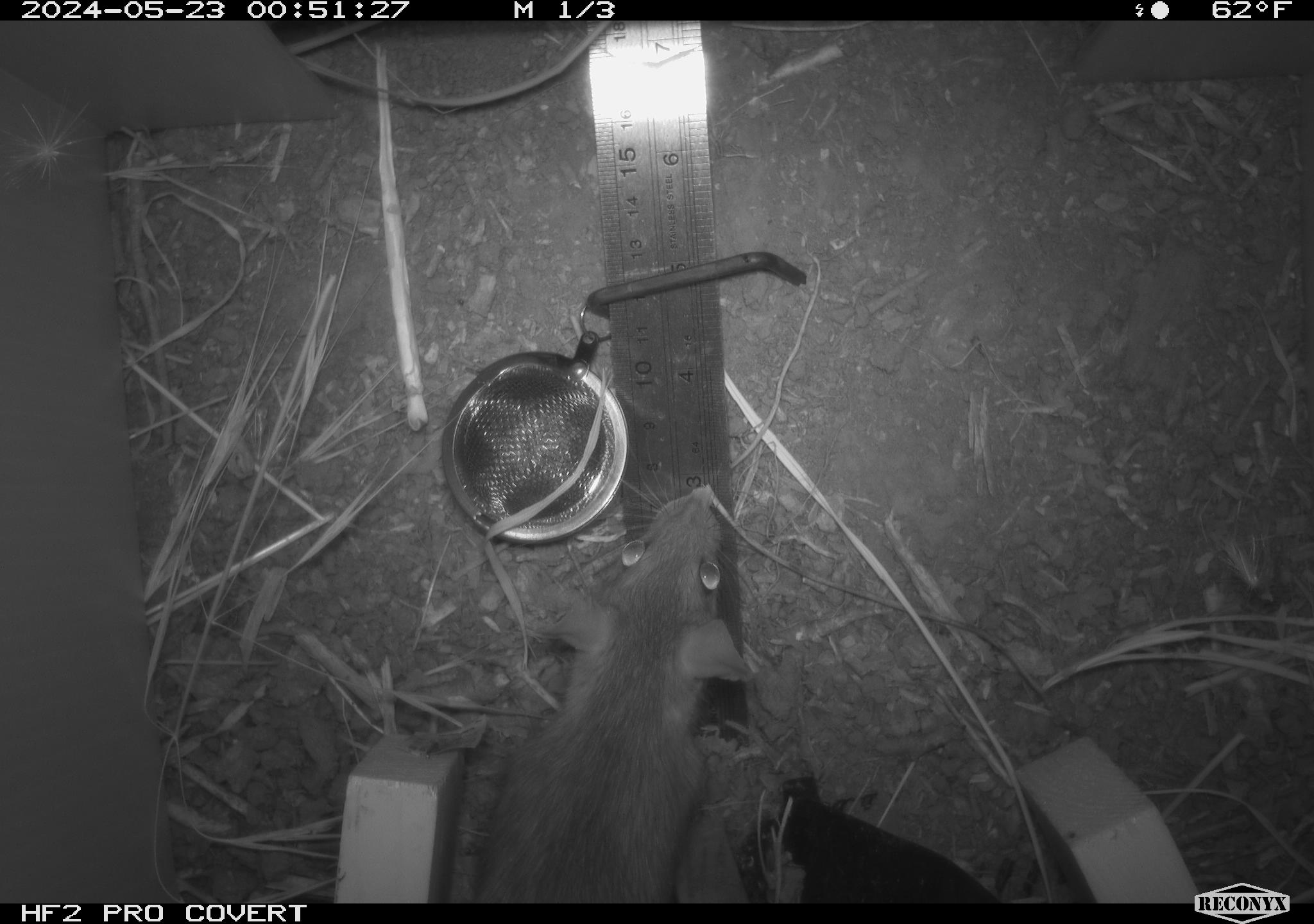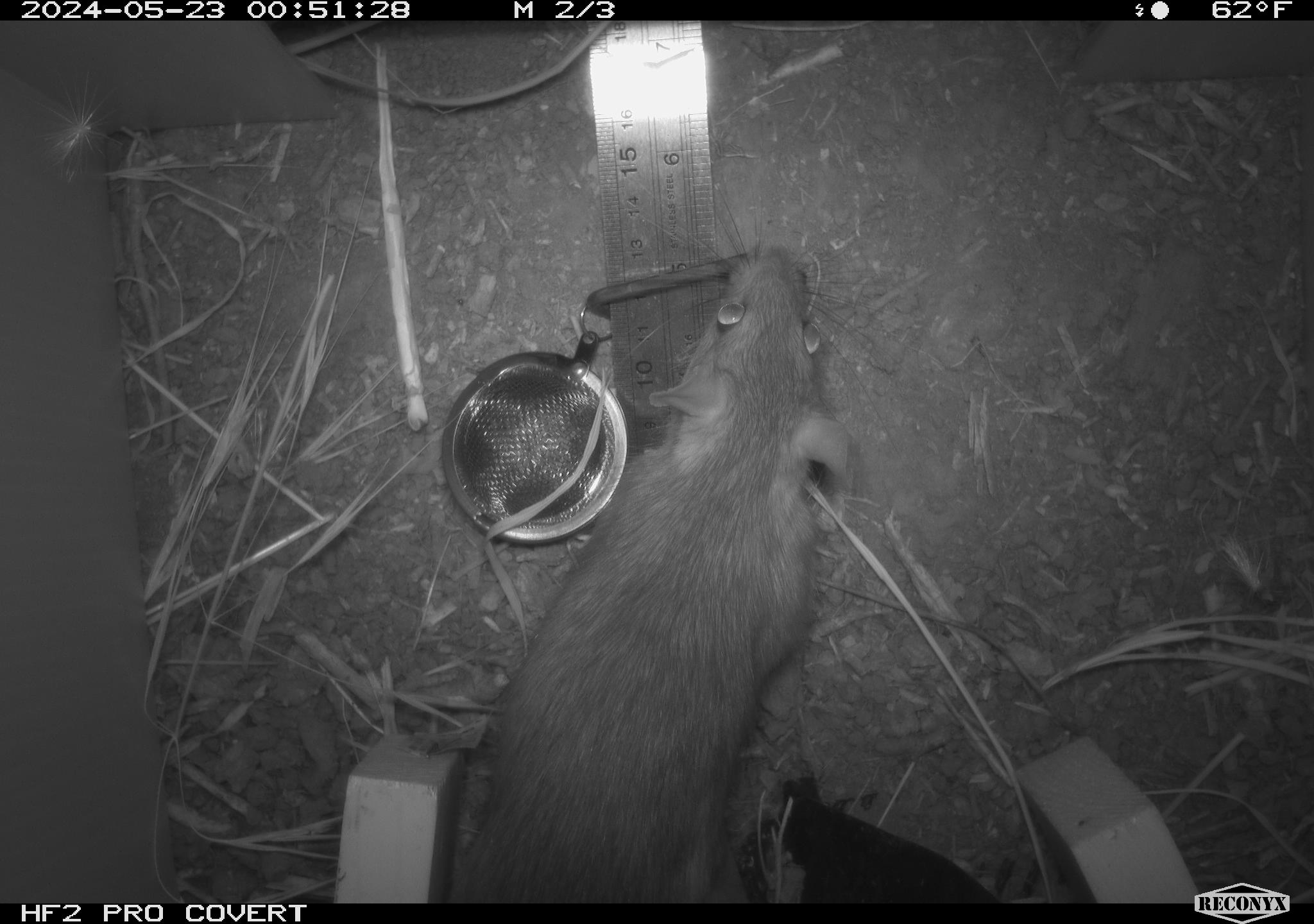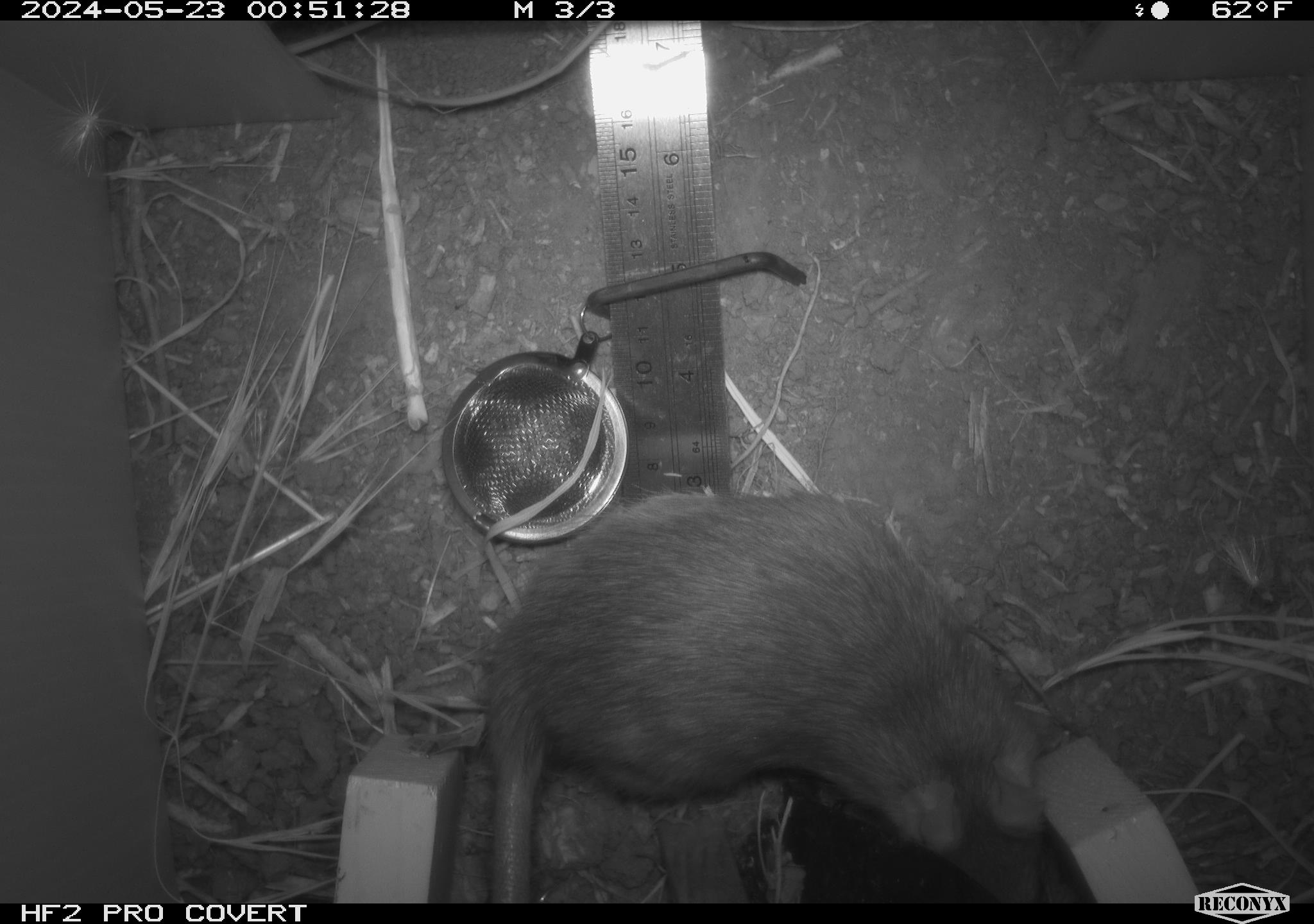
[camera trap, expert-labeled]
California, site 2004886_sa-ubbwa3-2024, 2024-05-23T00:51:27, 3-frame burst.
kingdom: Animalia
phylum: Chordata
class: Mammalia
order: Rodentia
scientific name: Rodentia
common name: woodrat or rat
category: woodrat or rat species